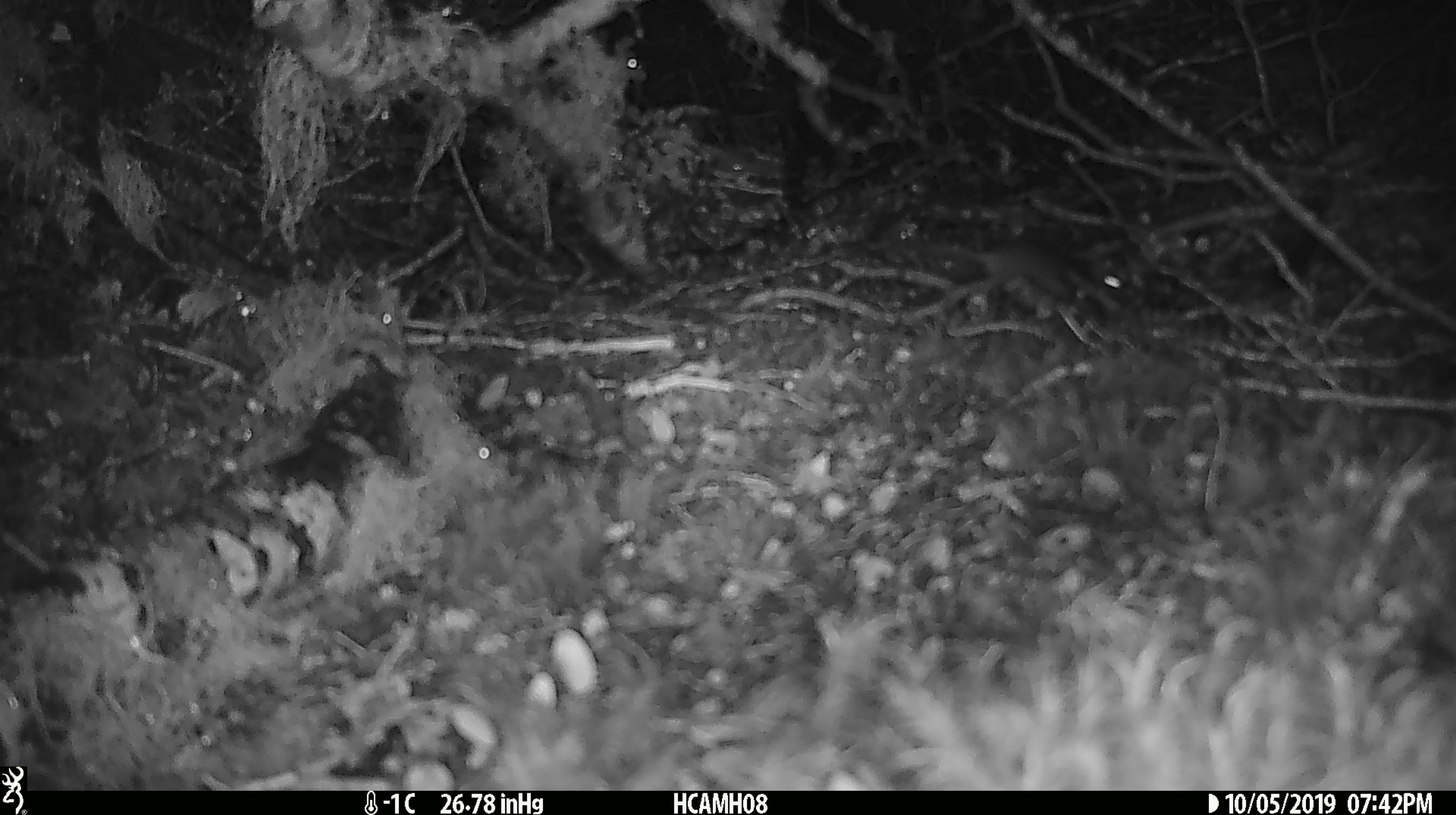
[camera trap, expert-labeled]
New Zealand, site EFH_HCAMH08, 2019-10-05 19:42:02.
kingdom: Animalia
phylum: Chordata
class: Mammalia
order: Rodentia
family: Muridae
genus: Mus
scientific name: Mus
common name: mouse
Mouse (Mus).